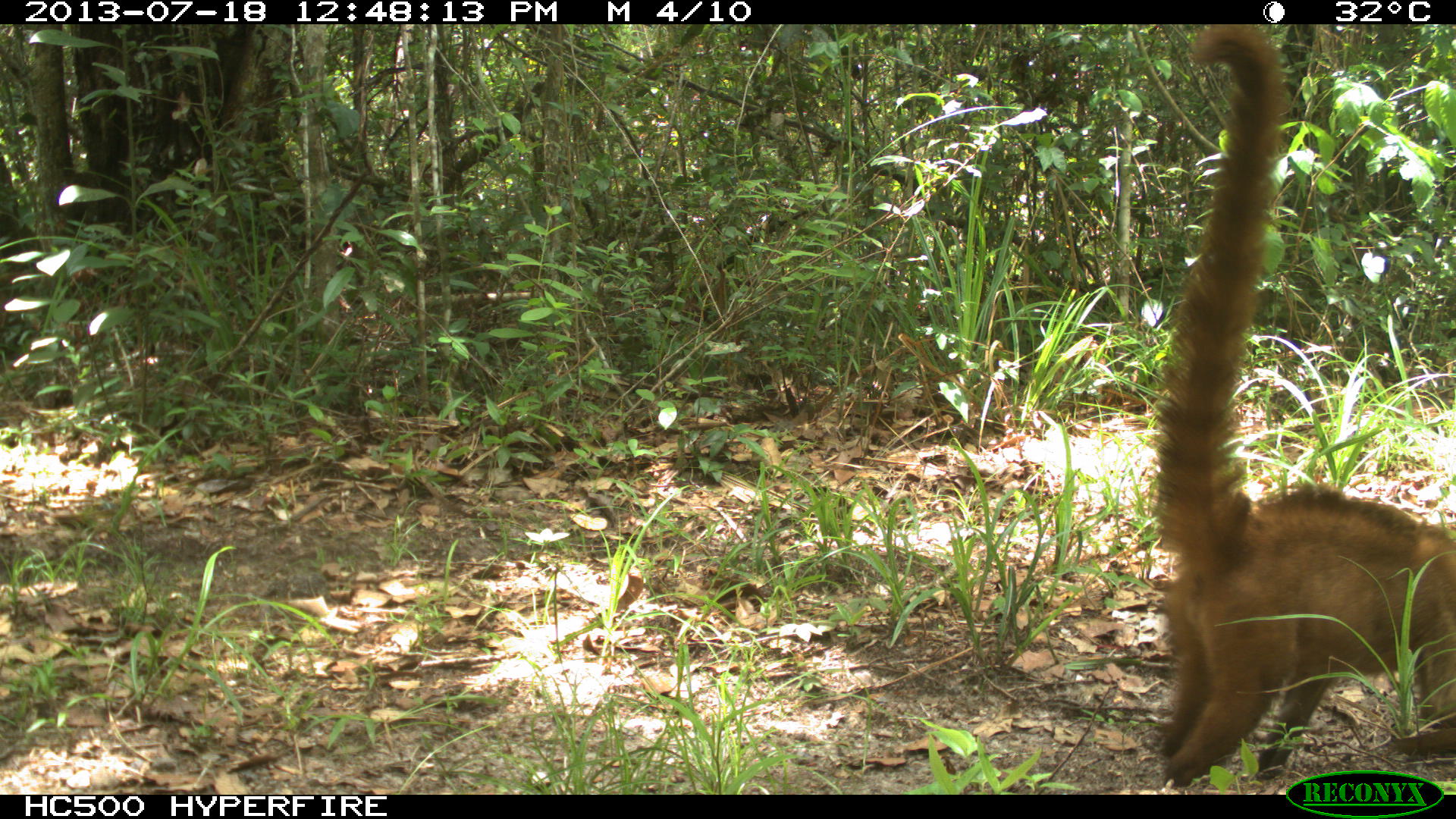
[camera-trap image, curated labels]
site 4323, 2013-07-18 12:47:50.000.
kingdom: Animalia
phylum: Chordata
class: Mammalia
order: Carnivora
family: Procyonidae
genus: Nasua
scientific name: Nasua narica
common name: white-nosed coati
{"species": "Nasua narica (white-nosed coati)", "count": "4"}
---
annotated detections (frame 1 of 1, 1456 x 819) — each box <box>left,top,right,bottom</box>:
nasua narica: <box>1148,22,1456,791</box>